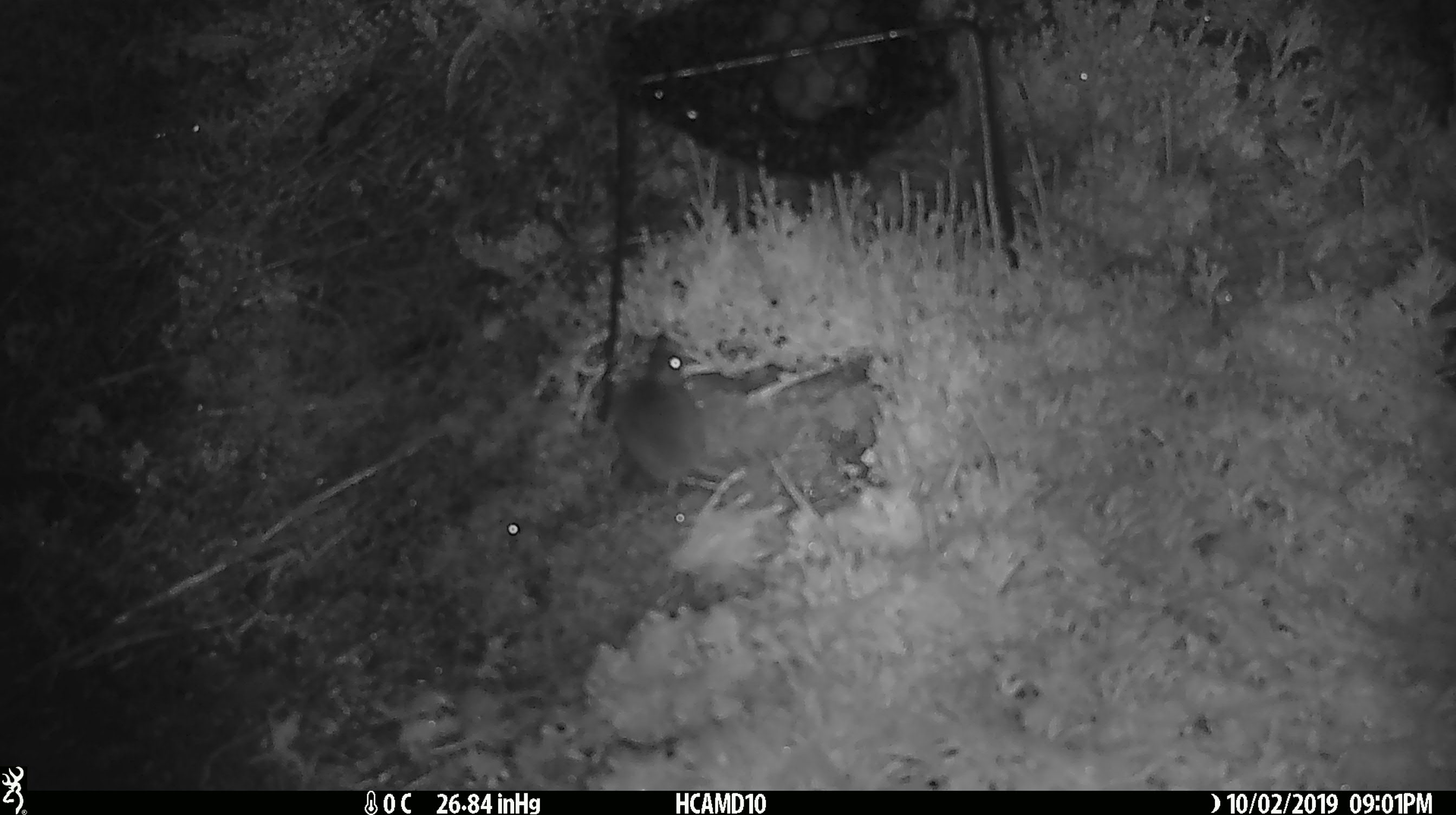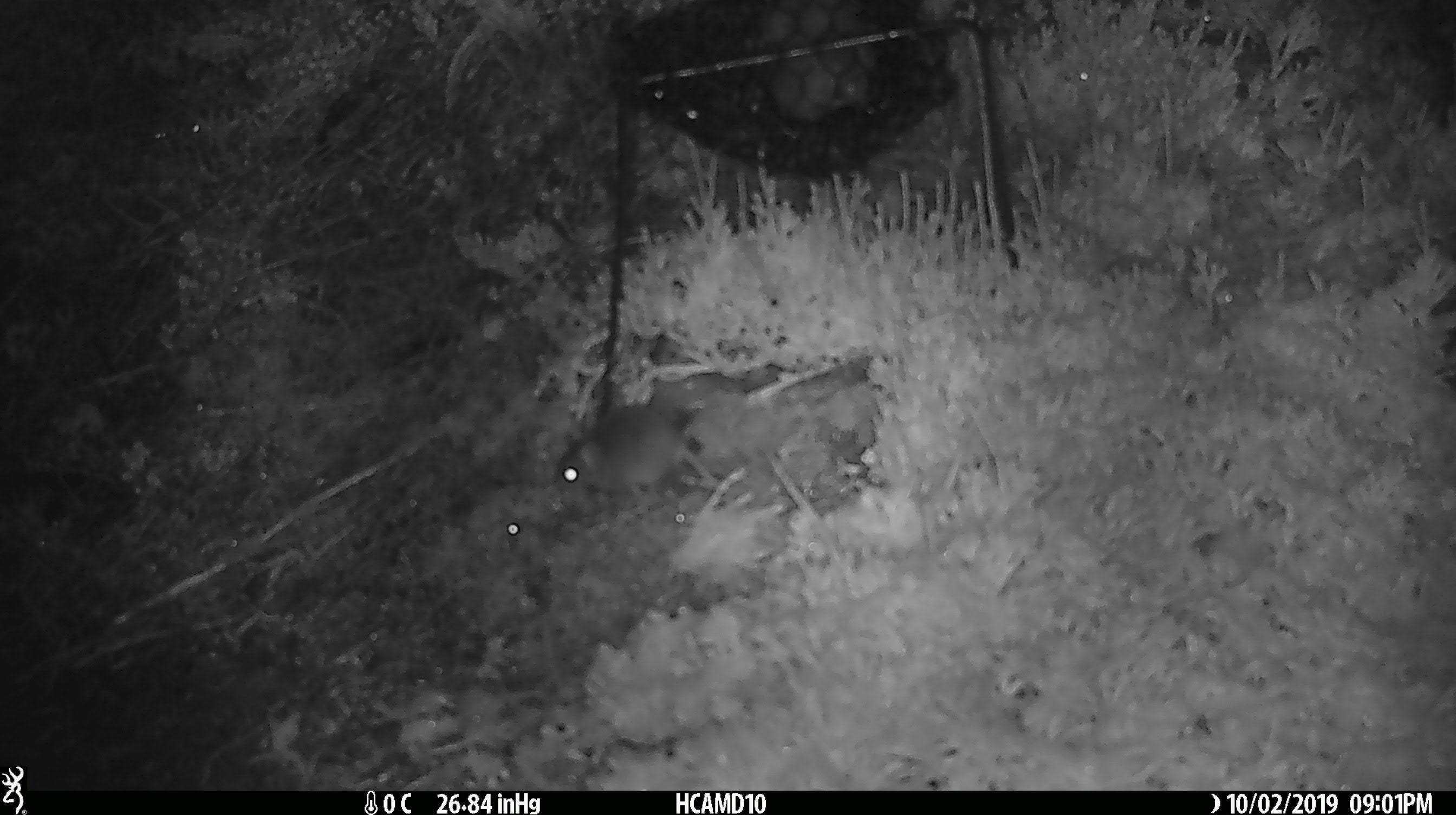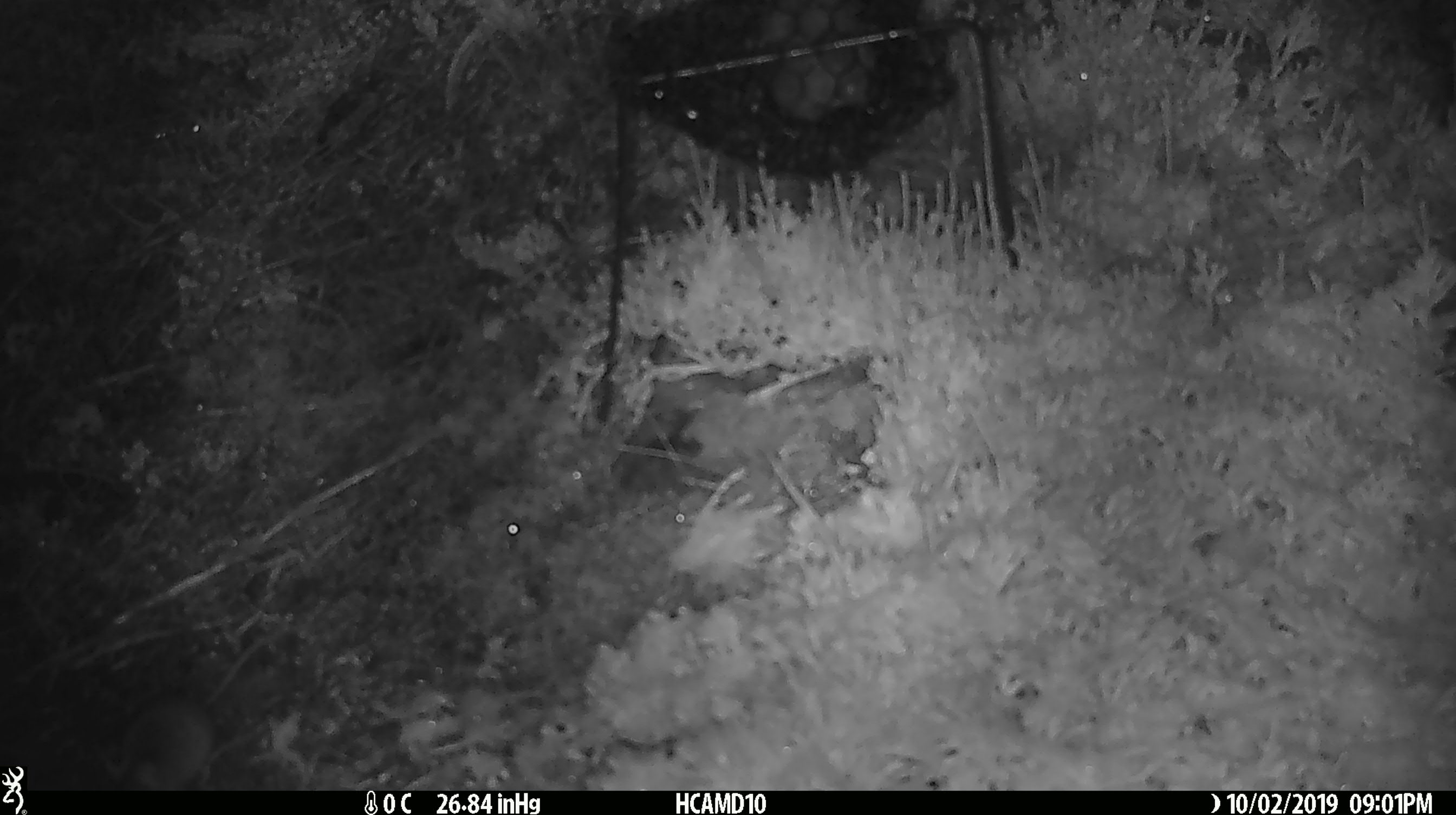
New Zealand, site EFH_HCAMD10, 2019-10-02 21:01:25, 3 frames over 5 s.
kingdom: Animalia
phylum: Chordata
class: Mammalia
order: Rodentia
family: Muridae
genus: Mus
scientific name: Mus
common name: mouse